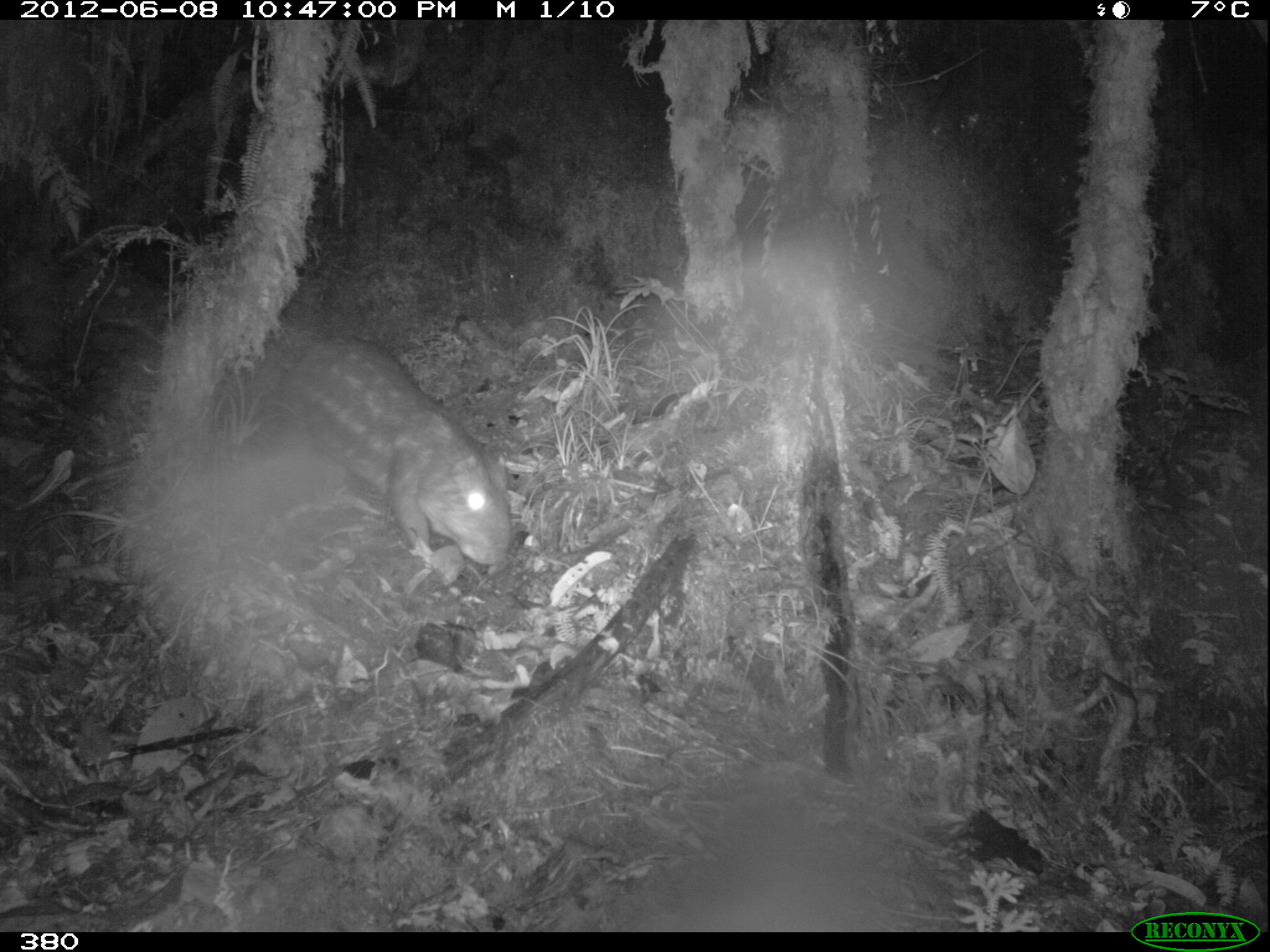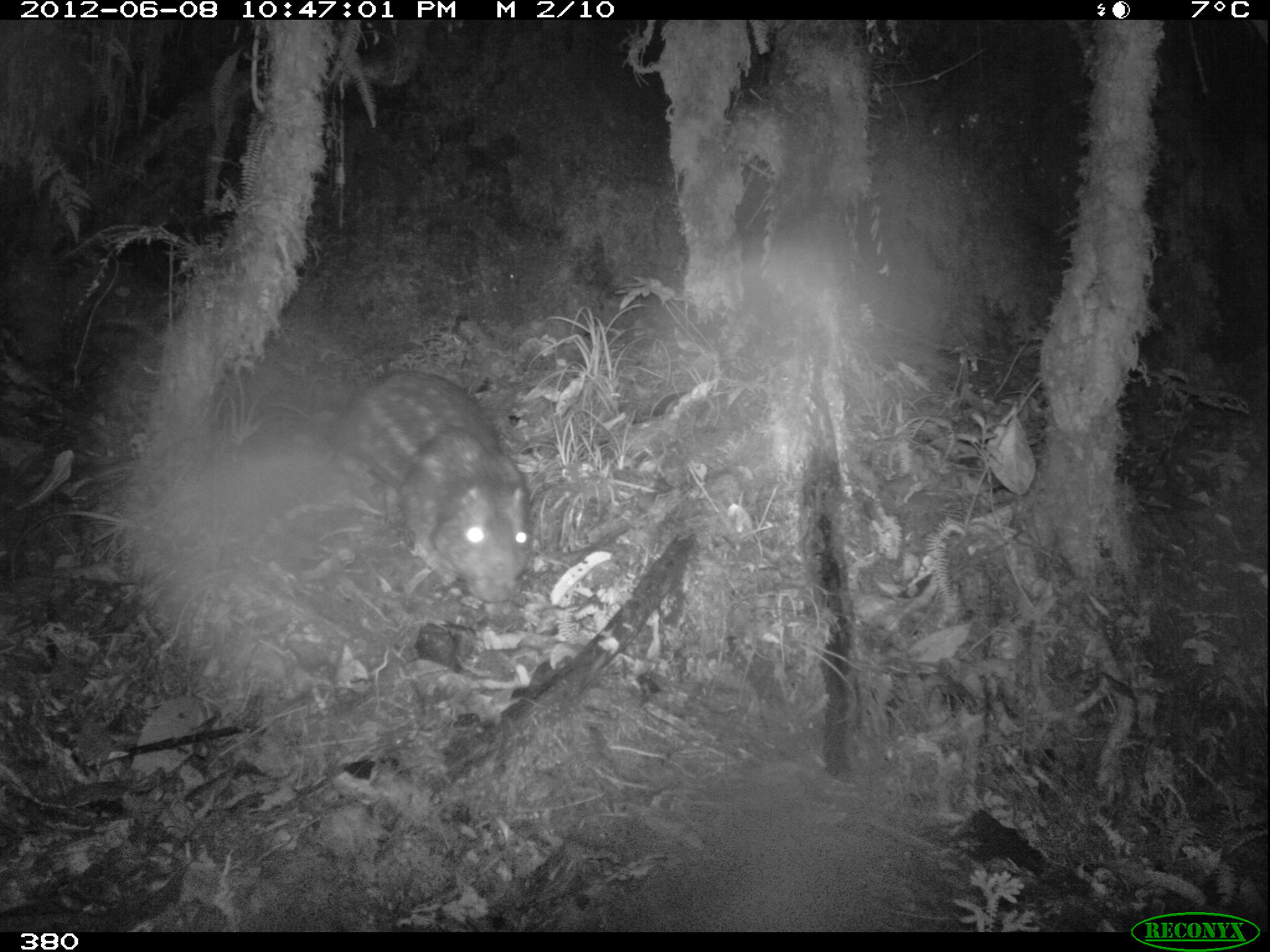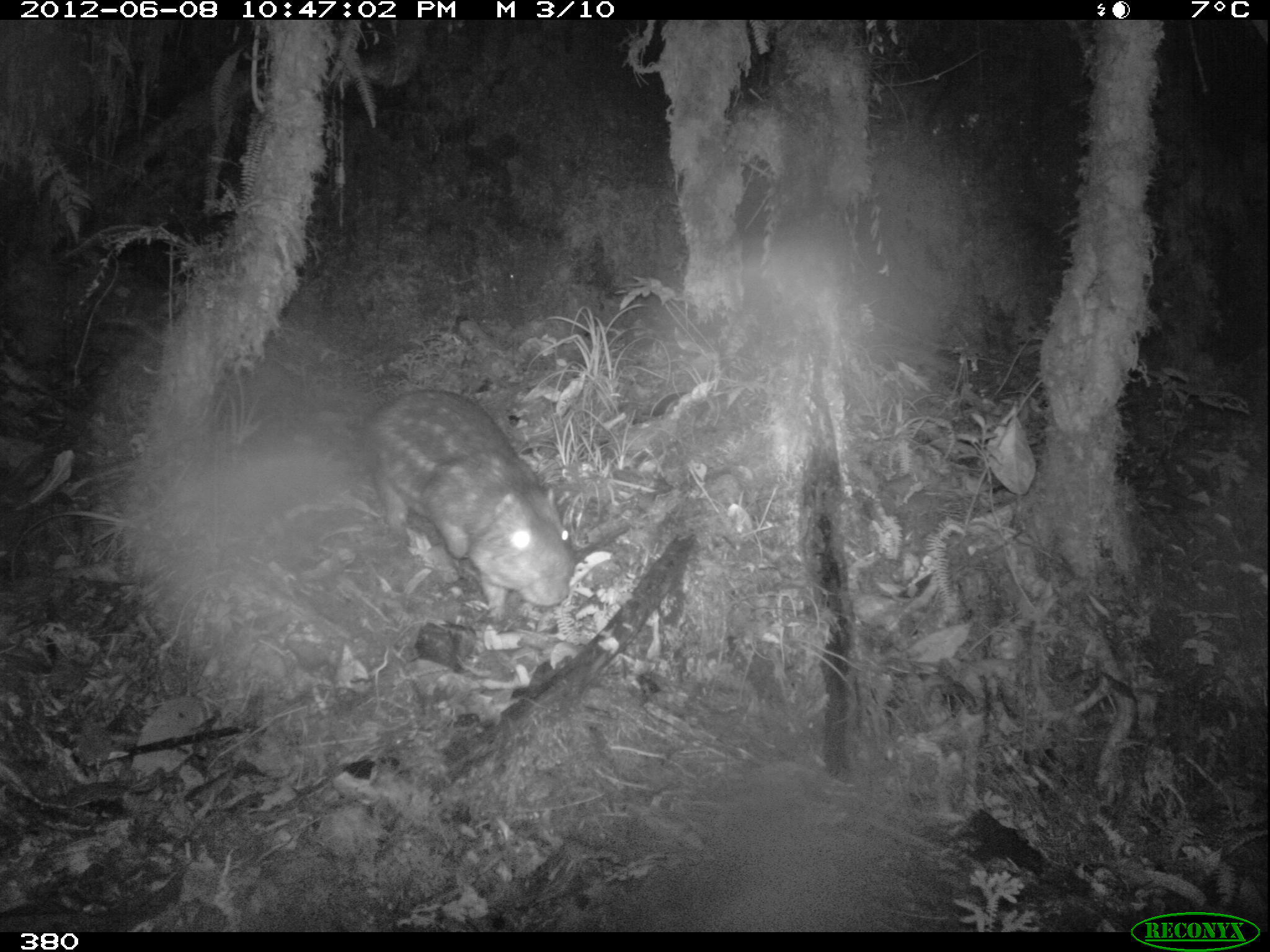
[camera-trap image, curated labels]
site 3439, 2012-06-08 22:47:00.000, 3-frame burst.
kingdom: Animalia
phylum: Chordata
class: Mammalia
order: Rodentia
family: Cuniculidae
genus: Cuniculus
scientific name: Cuniculus taczanowskii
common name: mountain paca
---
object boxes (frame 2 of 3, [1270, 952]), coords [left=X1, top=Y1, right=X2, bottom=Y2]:
cuniculus taczanowskii: [left=337, top=374, right=535, bottom=605]